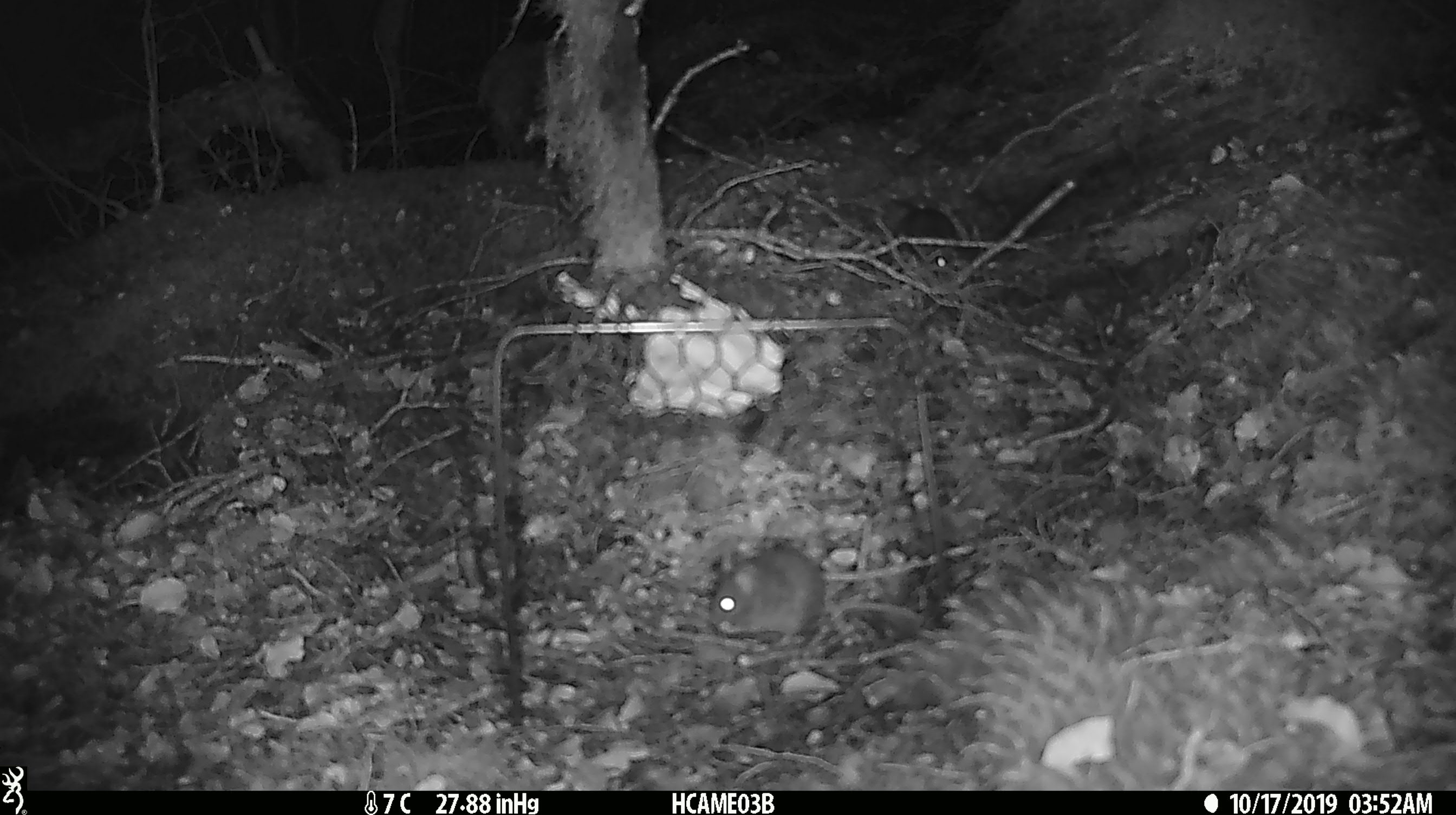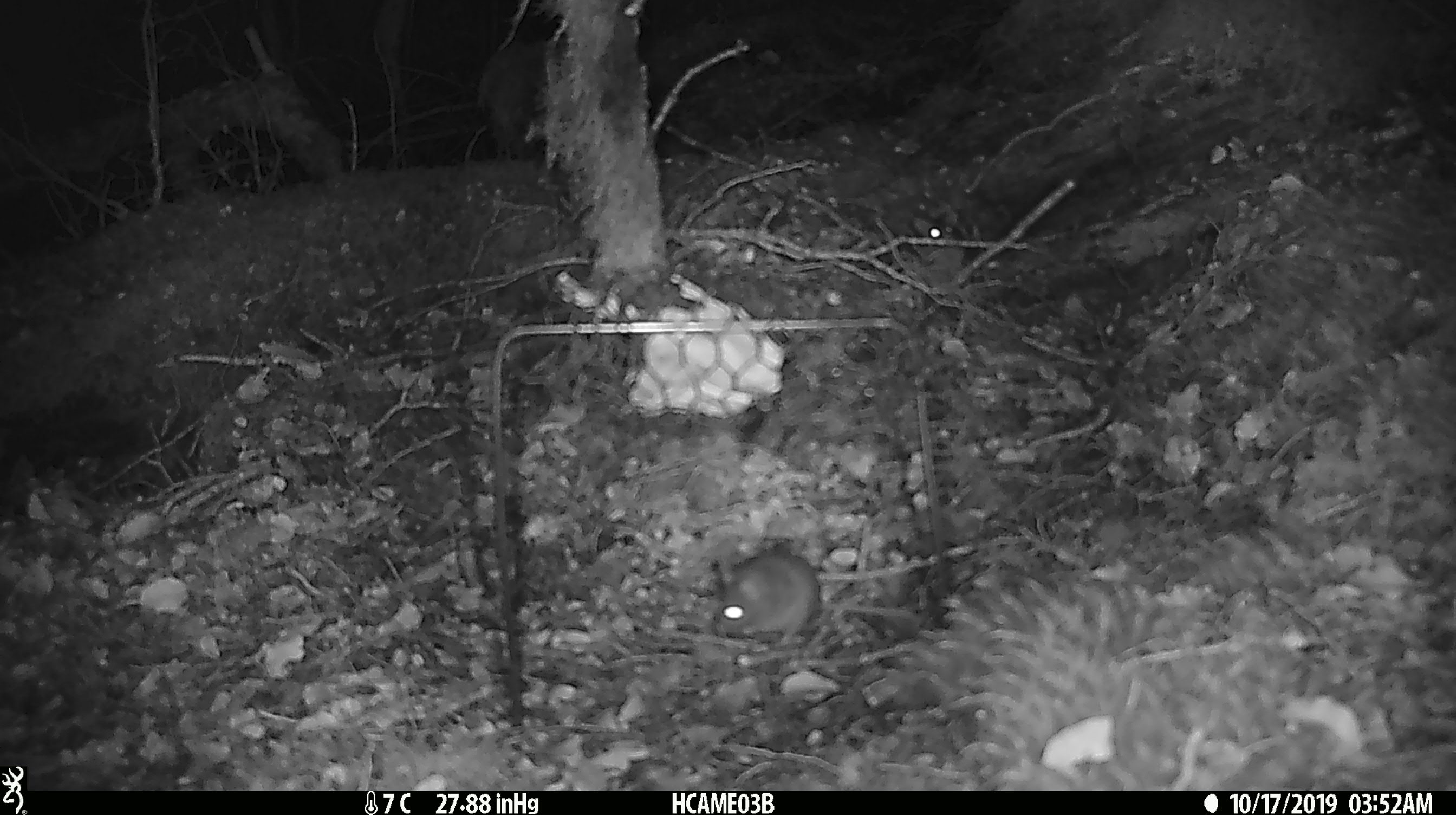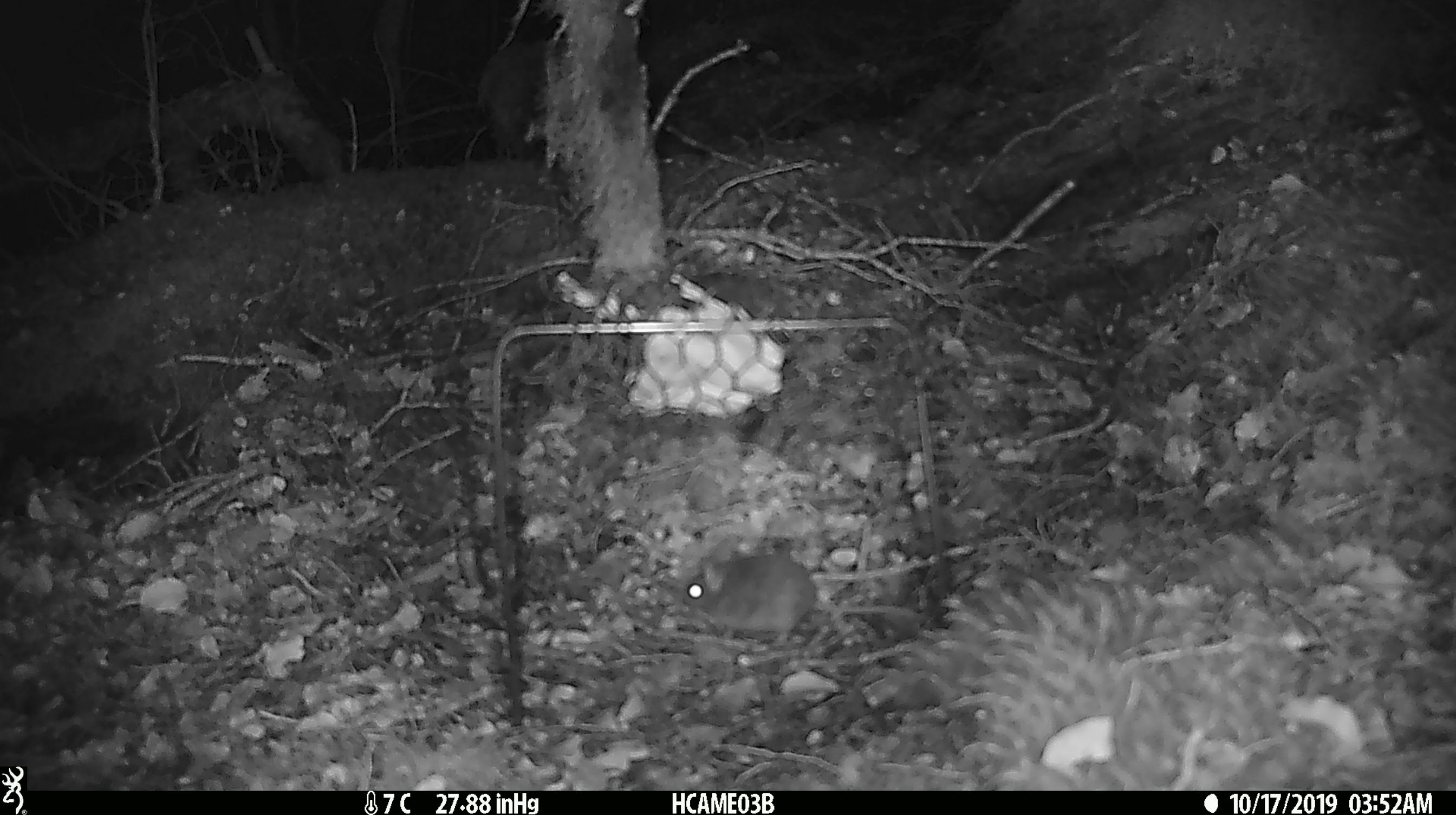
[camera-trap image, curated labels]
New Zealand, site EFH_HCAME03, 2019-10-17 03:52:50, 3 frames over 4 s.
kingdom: Animalia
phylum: Chordata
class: Mammalia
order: Rodentia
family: Muridae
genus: Mus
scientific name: Mus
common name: mouse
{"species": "mouse (Mus)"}